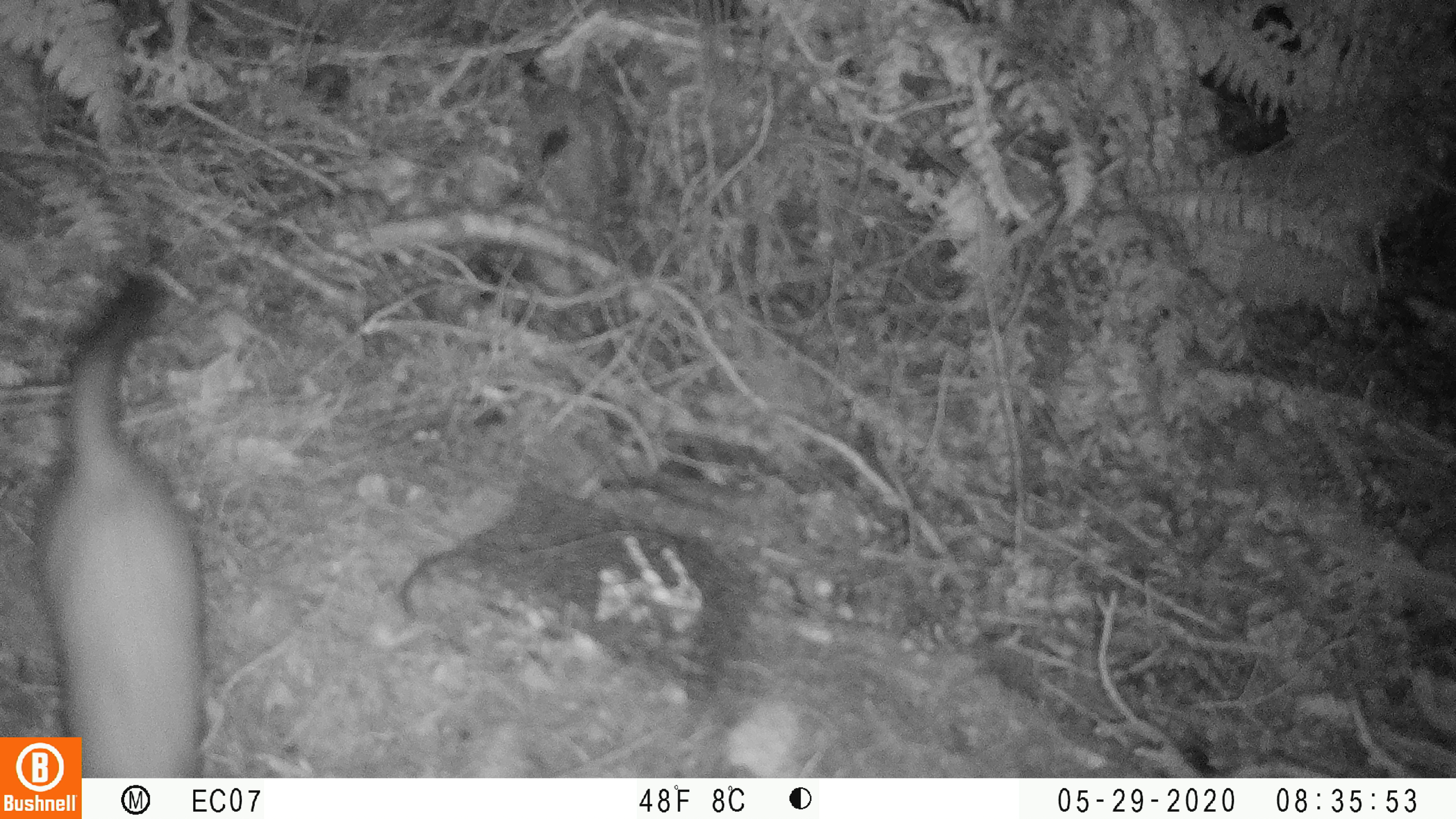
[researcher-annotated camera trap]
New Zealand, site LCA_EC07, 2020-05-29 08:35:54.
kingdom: Animalia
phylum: Chordata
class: Mammalia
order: Carnivora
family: Mustelidae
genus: Mustela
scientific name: Mustela erminea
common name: stoat